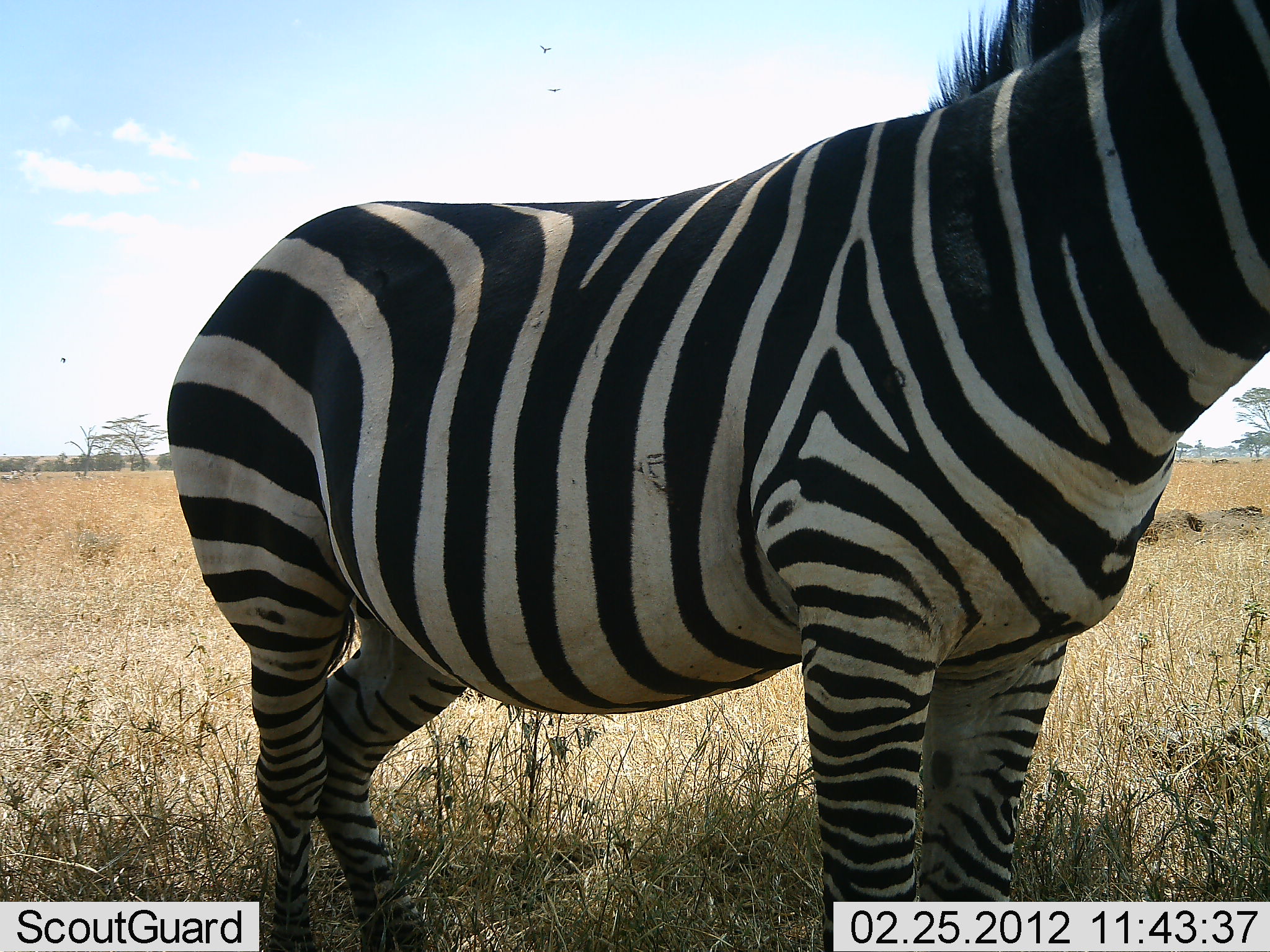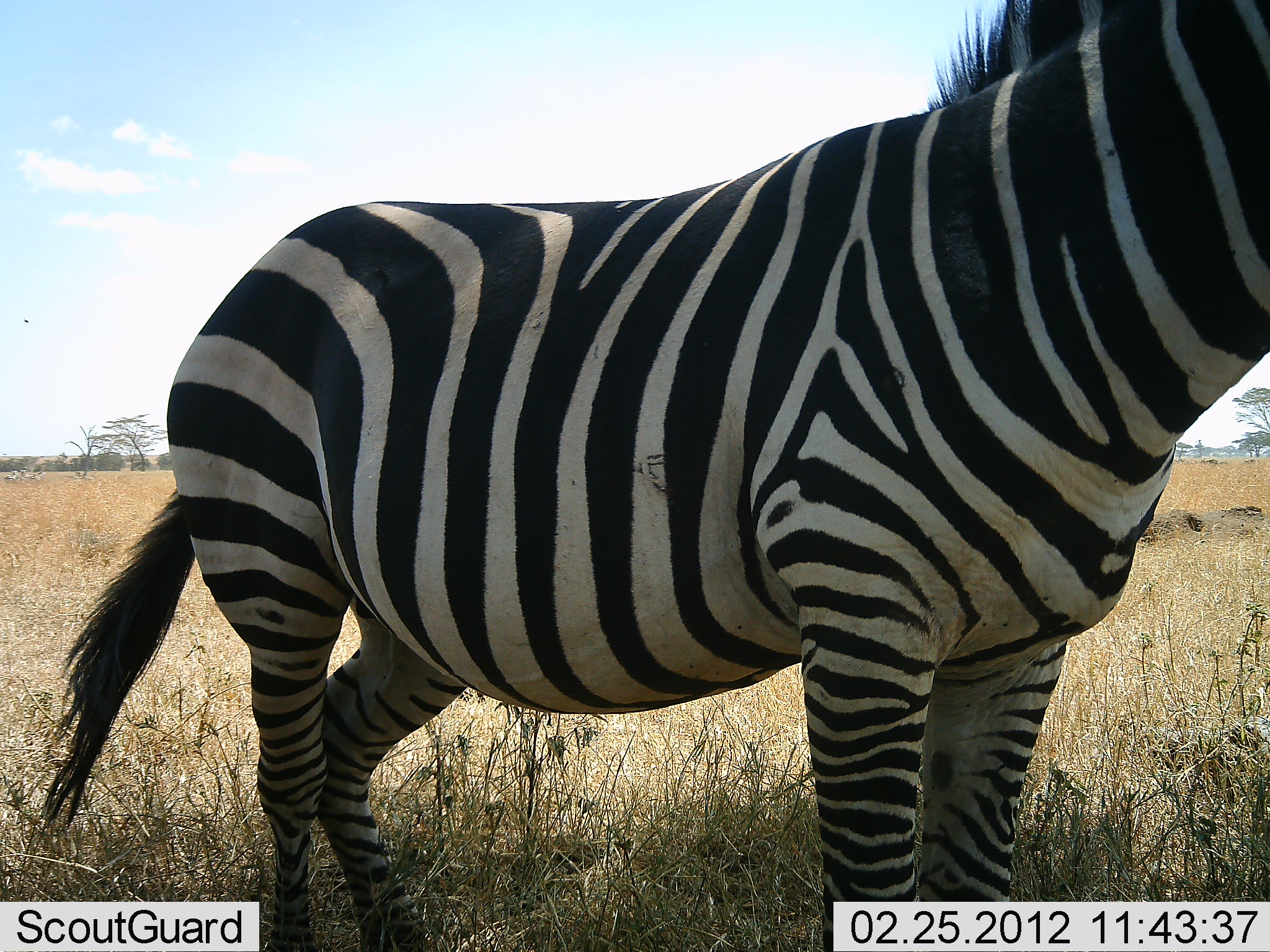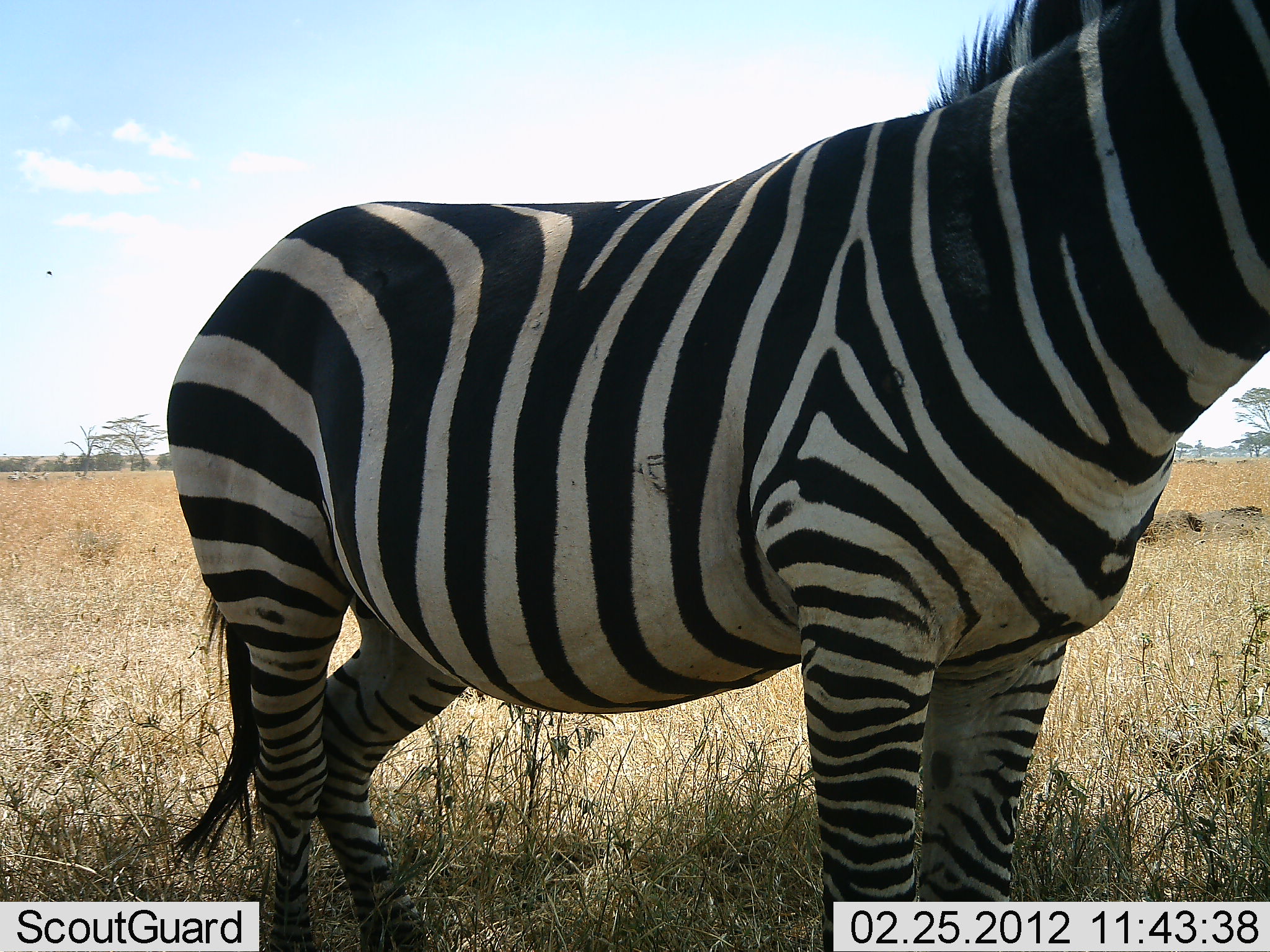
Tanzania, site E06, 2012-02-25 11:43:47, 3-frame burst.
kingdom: Animalia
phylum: Chordata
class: Mammalia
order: Perissodactyla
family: Equidae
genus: Equus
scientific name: Equus quagga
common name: plains zebra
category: zebra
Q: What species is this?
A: Zebra (plains zebra) (Equus quagga).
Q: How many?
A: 1.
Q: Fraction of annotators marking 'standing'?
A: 100%.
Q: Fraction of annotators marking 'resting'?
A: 0%.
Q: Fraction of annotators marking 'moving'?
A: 6%.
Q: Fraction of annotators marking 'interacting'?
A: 0%.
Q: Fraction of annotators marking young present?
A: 0%.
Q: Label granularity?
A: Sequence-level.